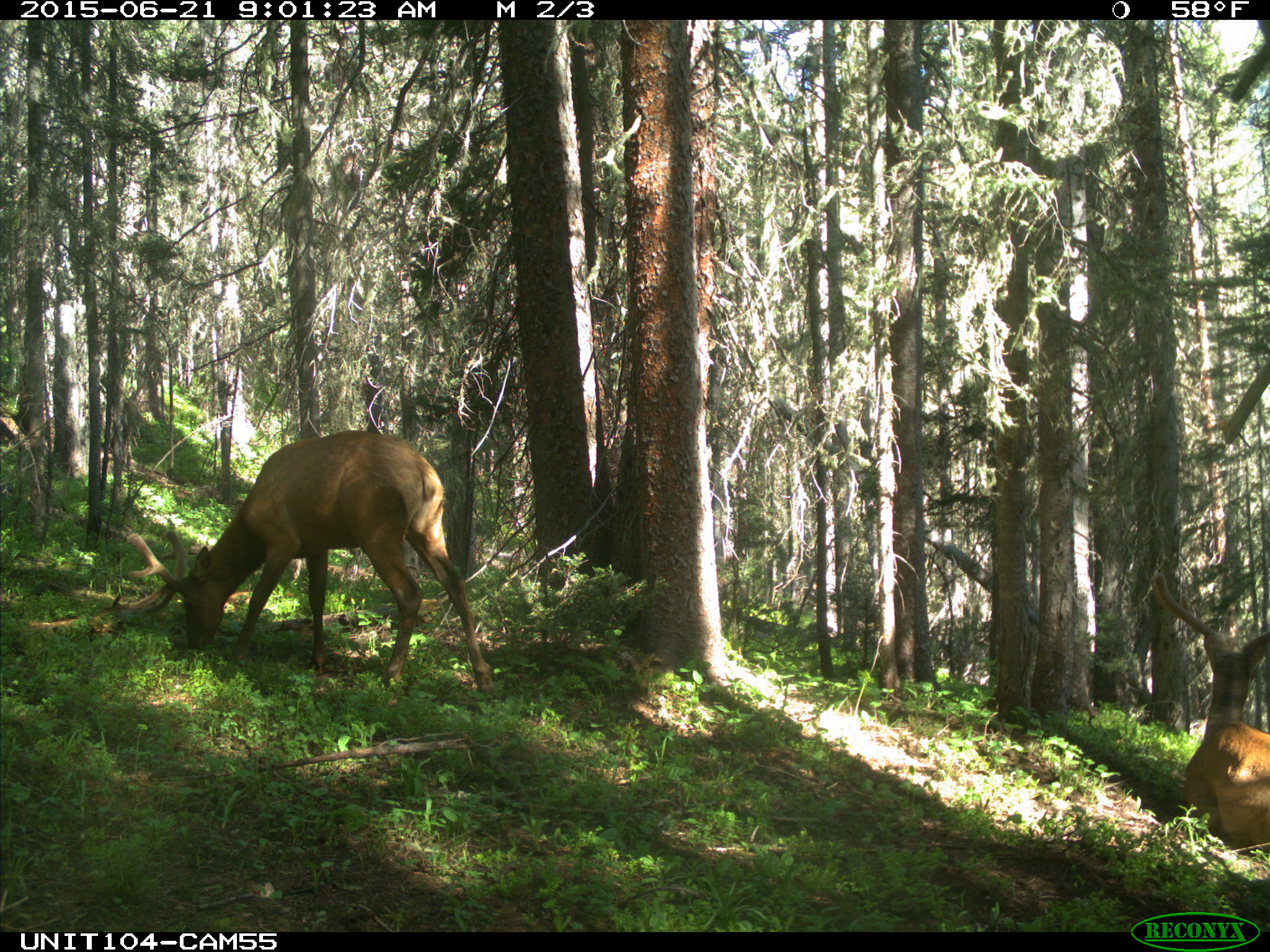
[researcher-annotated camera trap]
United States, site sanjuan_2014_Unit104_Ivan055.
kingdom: Animalia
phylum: Chordata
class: Mammalia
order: Artiodactyla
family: Cervidae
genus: Cervus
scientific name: Cervus elaphus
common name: red deer